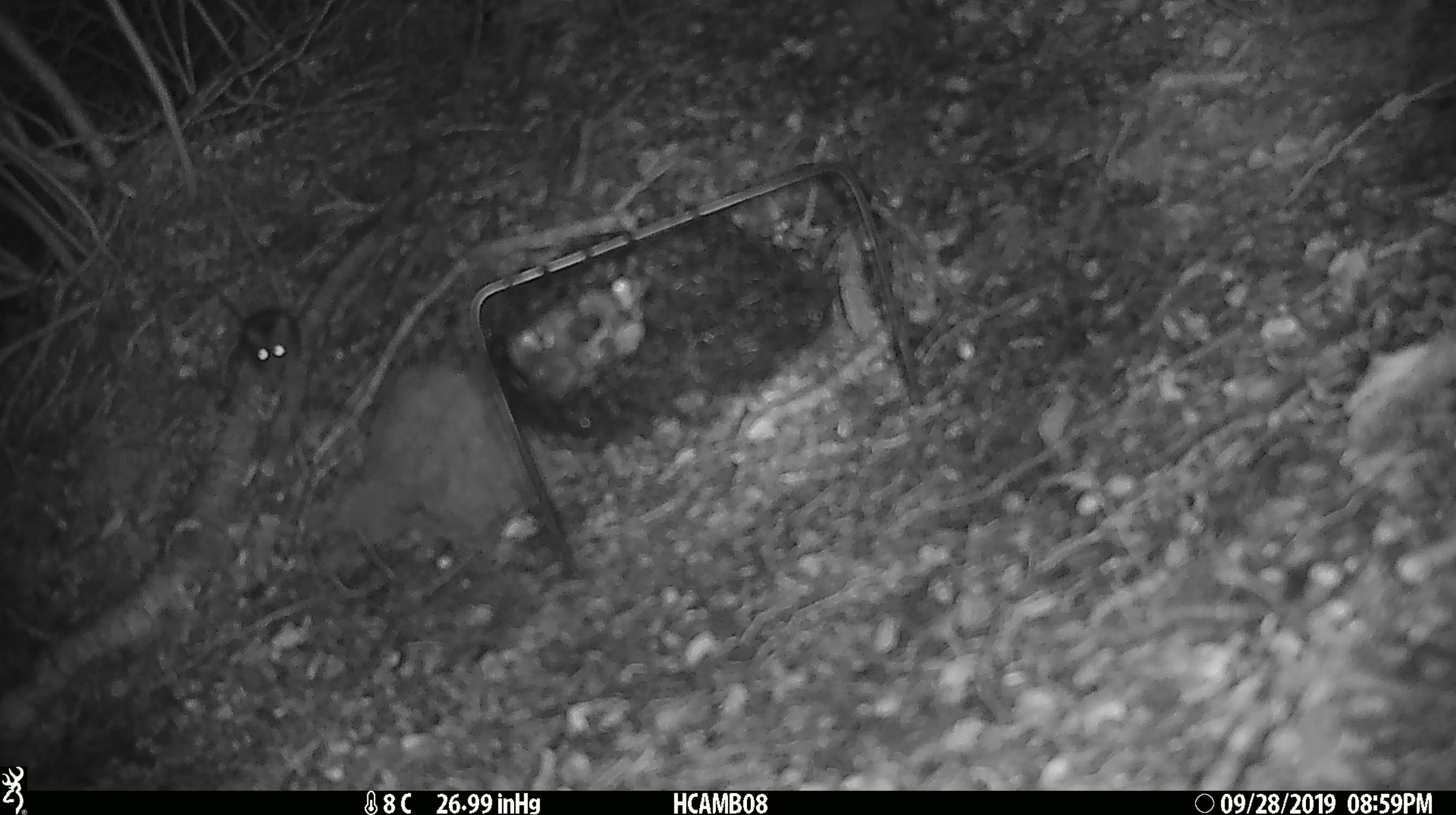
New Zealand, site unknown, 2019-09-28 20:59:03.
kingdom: Animalia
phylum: Chordata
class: Mammalia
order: Rodentia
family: Muridae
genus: Mus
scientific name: Mus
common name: mouse